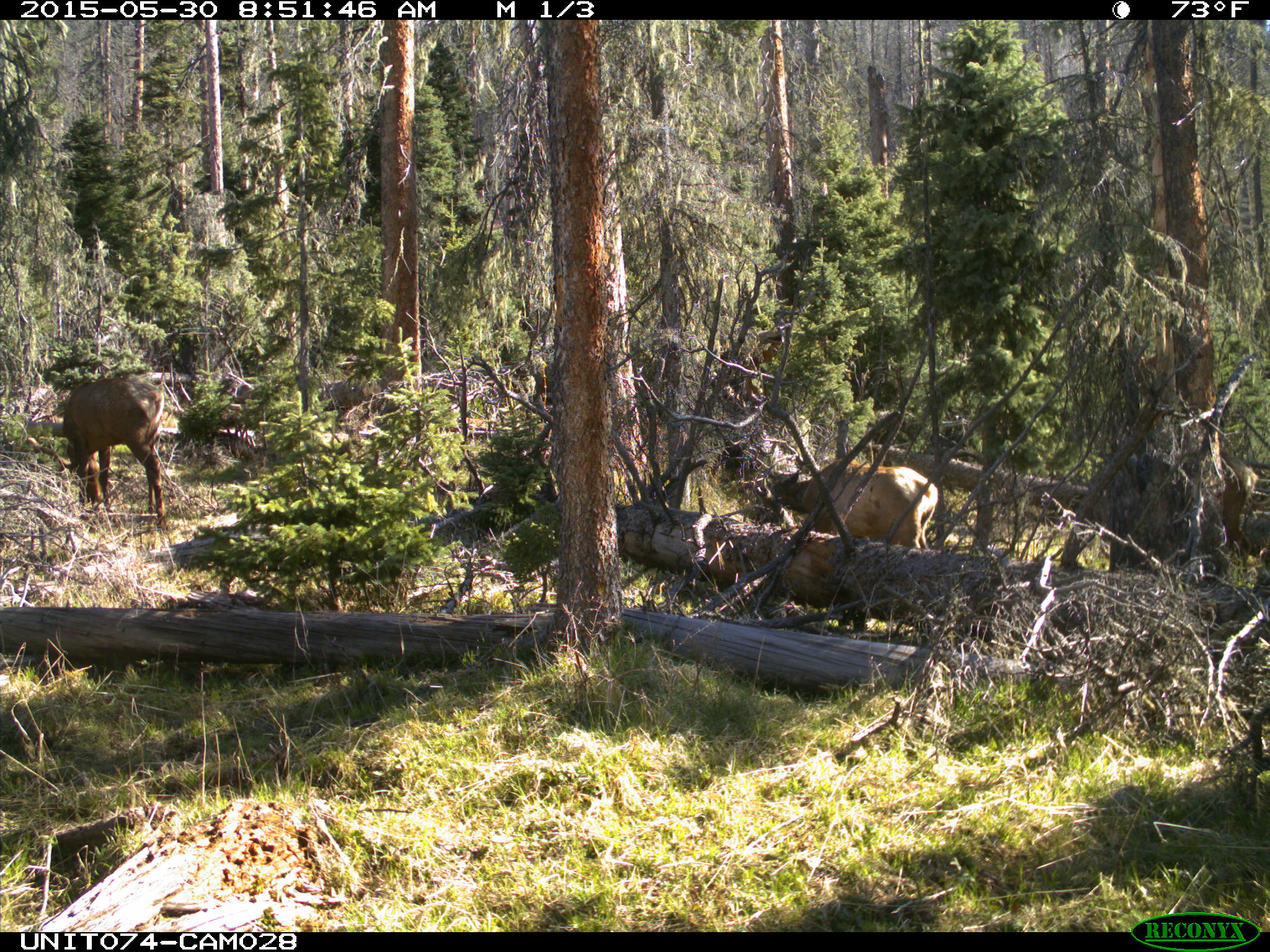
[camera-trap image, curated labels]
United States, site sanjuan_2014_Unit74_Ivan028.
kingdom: Animalia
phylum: Chordata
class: Mammalia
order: Artiodactyla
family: Cervidae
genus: Cervus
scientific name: Cervus elaphus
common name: red deer